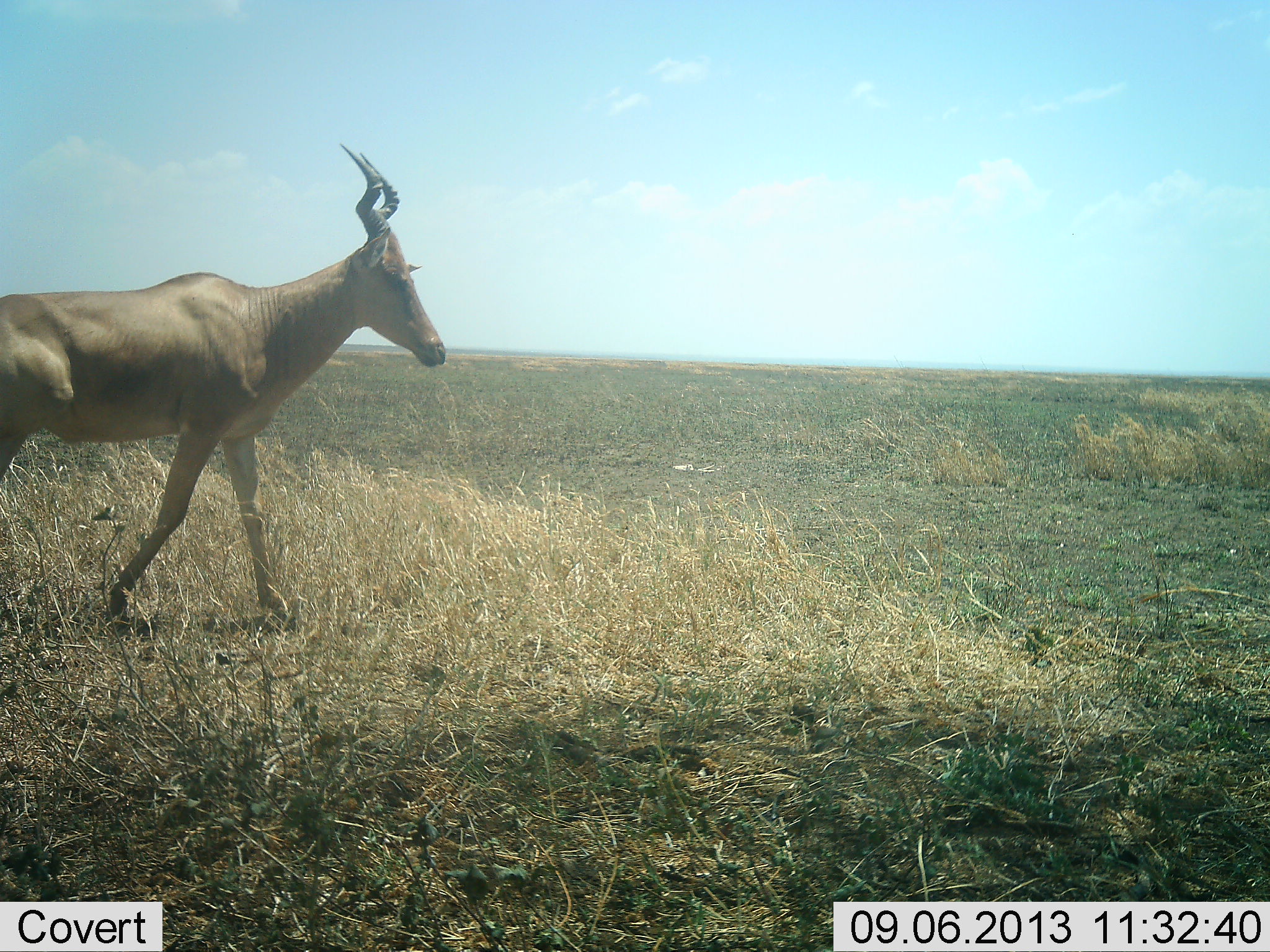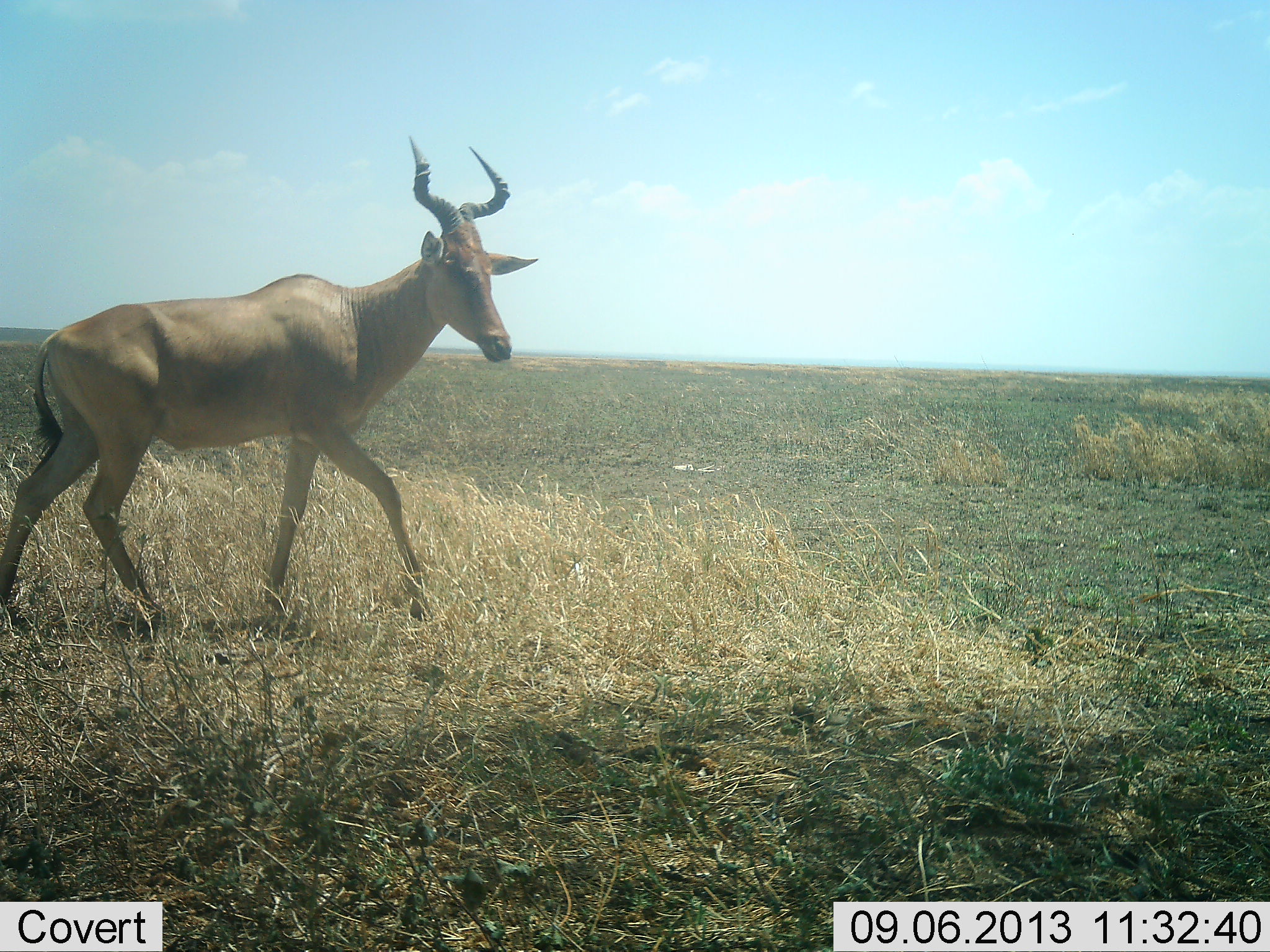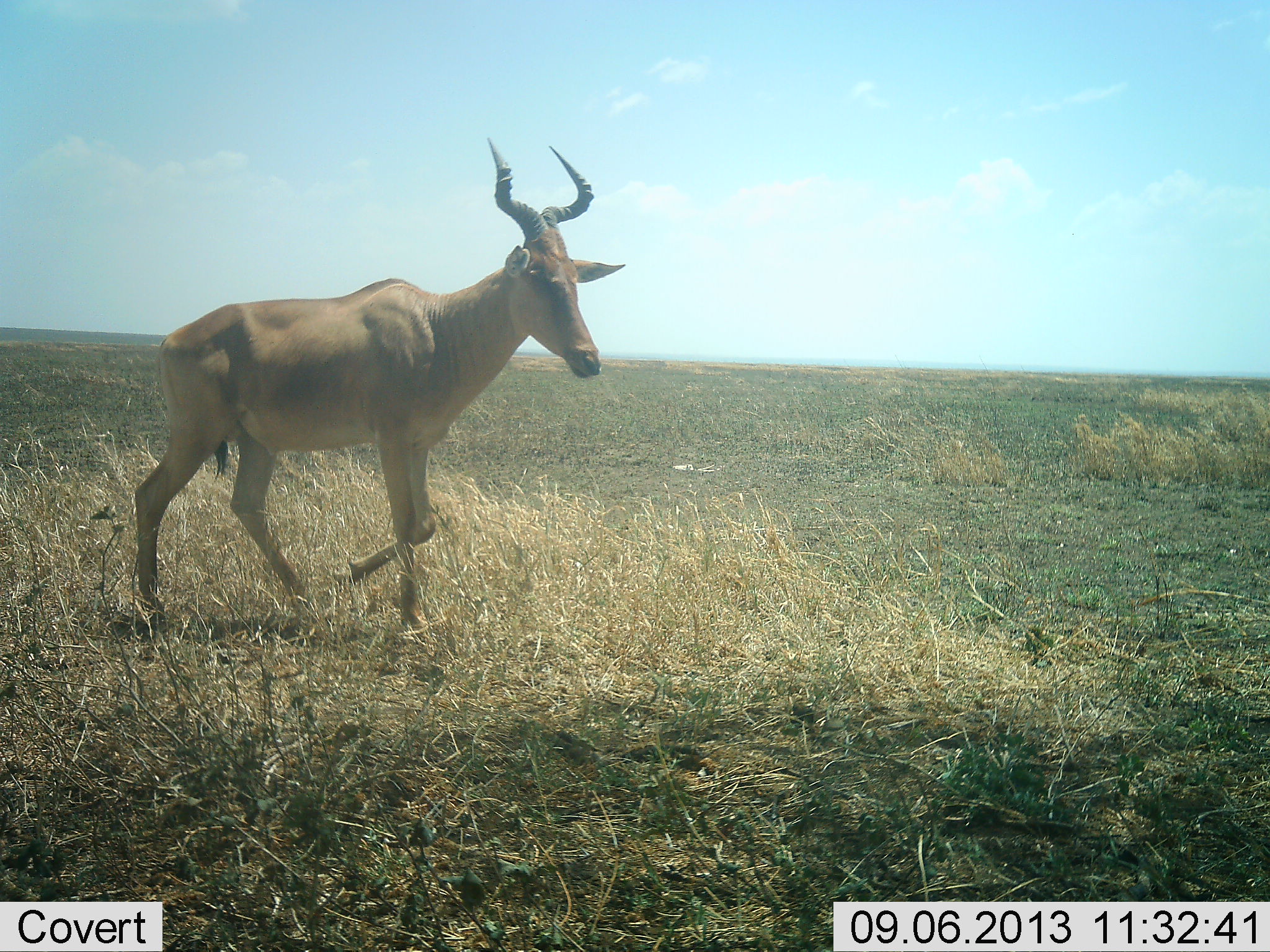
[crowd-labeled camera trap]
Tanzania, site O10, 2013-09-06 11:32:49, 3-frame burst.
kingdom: Animalia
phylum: Chordata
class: Mammalia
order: Artiodactyla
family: Bovidae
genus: Alcelaphus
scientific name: Alcelaphus buselaphus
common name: hartebeest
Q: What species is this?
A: Hartebeest (Alcelaphus buselaphus).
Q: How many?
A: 1.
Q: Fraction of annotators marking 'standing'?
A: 10%.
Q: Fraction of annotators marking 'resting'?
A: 0%.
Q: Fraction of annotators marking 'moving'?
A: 100%.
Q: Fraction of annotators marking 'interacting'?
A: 0%.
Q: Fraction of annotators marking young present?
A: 0%.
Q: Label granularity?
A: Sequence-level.